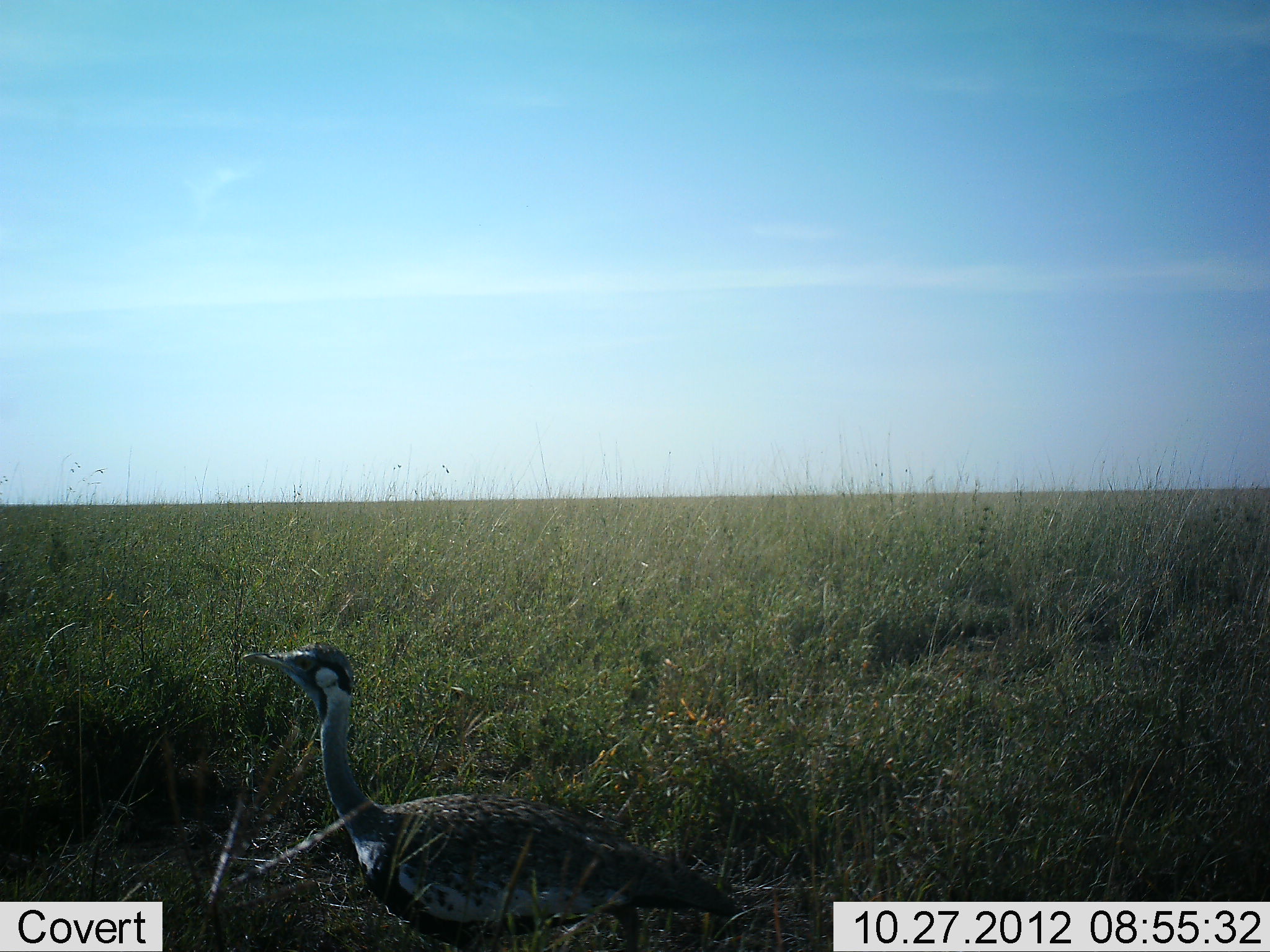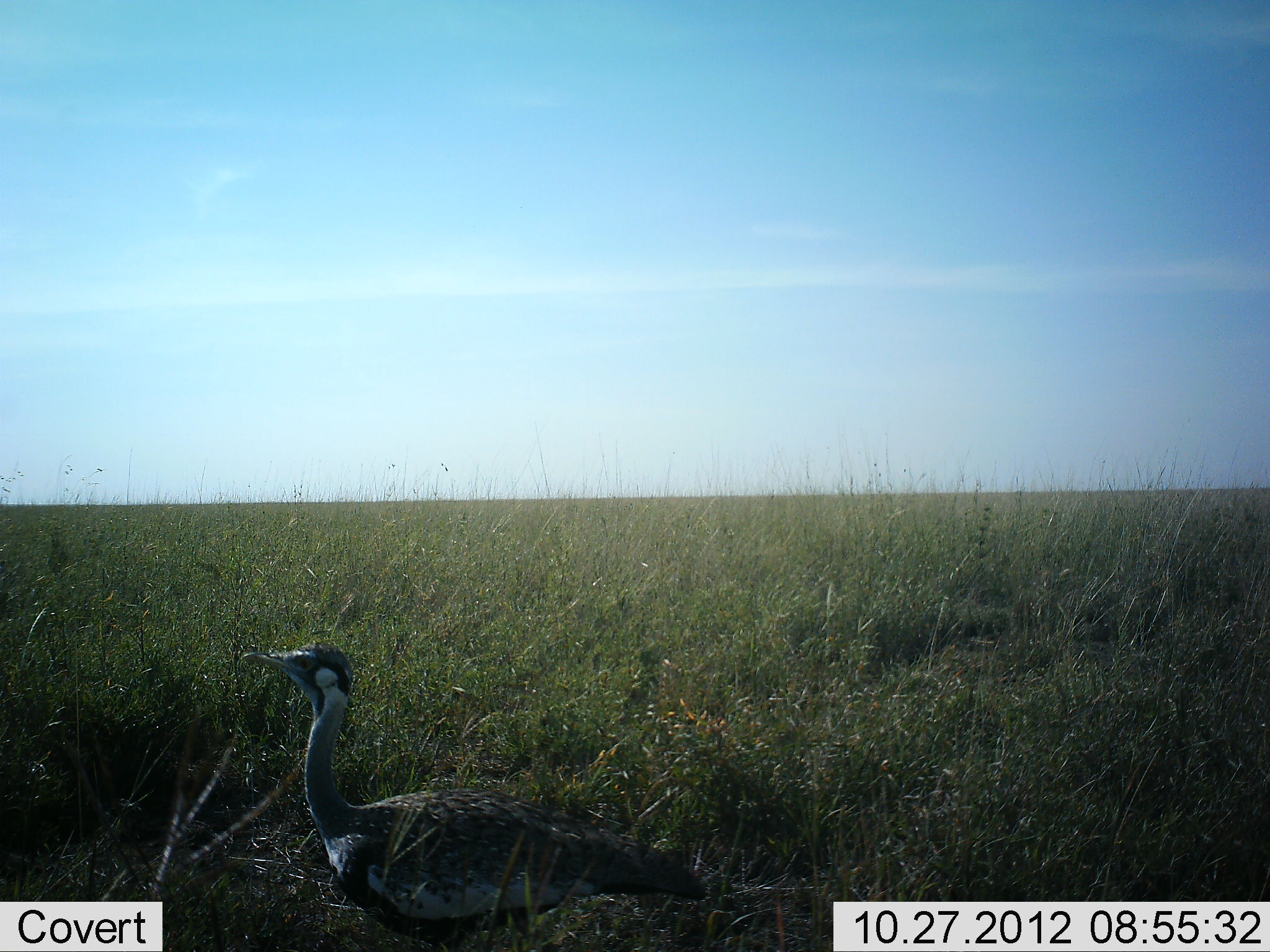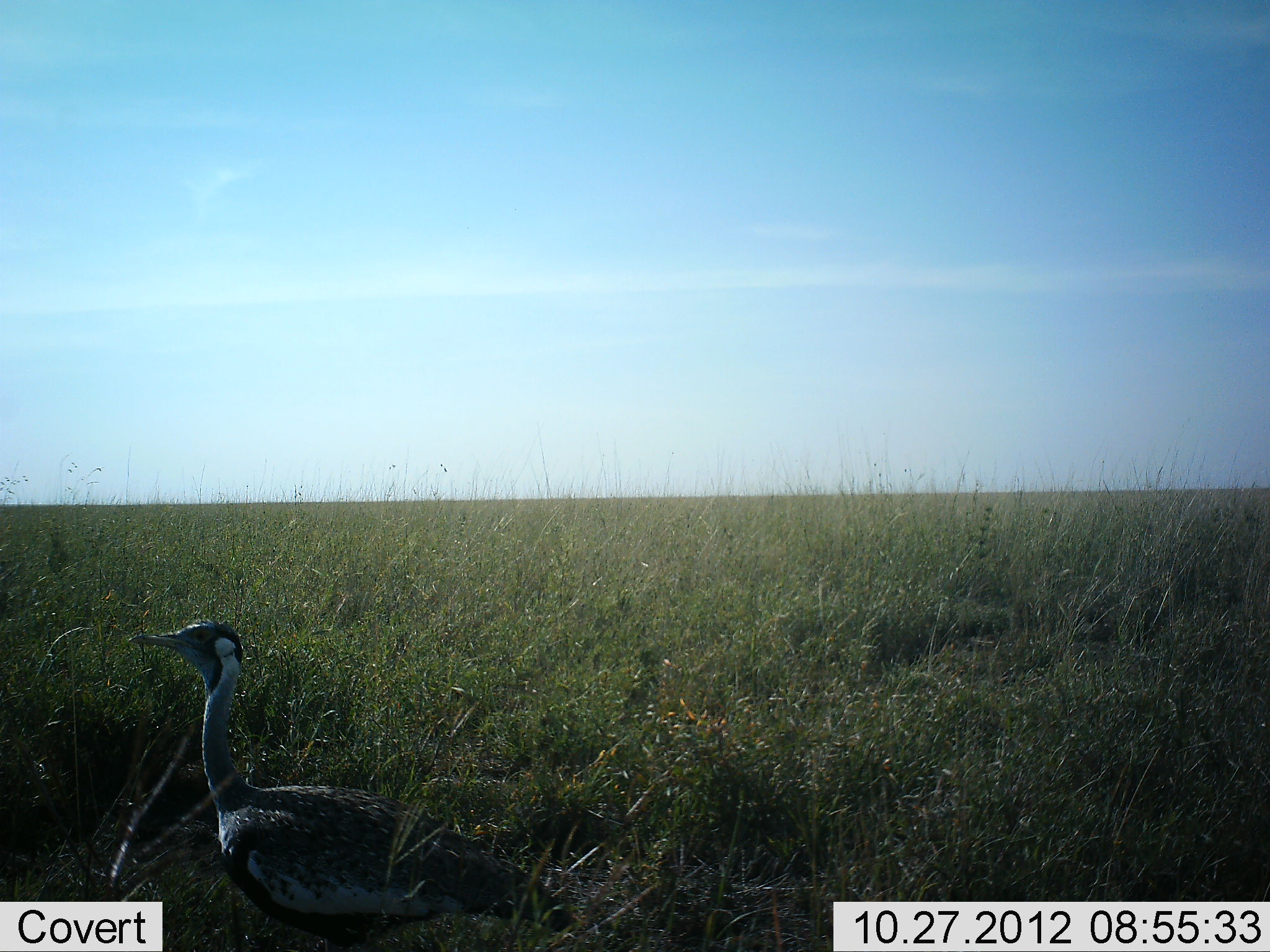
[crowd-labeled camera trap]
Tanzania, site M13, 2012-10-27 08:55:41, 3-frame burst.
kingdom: Animalia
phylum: Chordata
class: Aves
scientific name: Aves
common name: bird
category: otherbird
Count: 1.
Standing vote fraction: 30%.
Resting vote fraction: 0%.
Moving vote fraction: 70%.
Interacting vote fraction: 0%.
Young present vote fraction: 0%.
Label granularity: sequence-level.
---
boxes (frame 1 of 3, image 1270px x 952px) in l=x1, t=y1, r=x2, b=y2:
animal: l=240, t=645, r=747, b=952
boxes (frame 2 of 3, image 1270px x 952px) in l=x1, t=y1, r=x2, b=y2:
animal: l=240, t=645, r=709, b=952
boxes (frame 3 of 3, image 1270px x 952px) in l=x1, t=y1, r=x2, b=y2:
animal: l=128, t=620, r=590, b=952